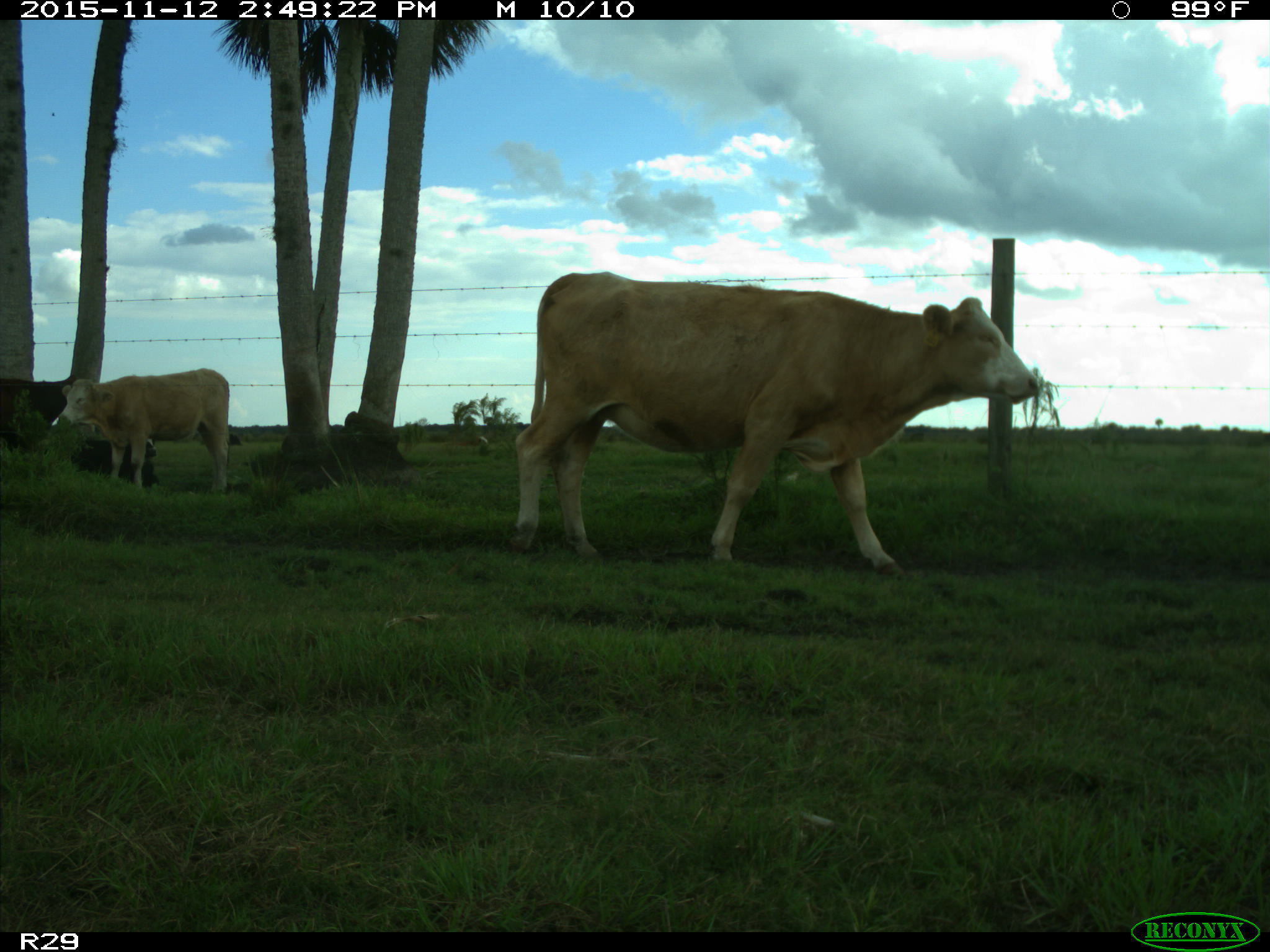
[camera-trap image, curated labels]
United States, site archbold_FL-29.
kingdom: Animalia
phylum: Chordata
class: Mammalia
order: Artiodactyla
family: Bovidae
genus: Bos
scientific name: Bos taurus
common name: domestic cow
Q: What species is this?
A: Bos taurus (domestic cow).